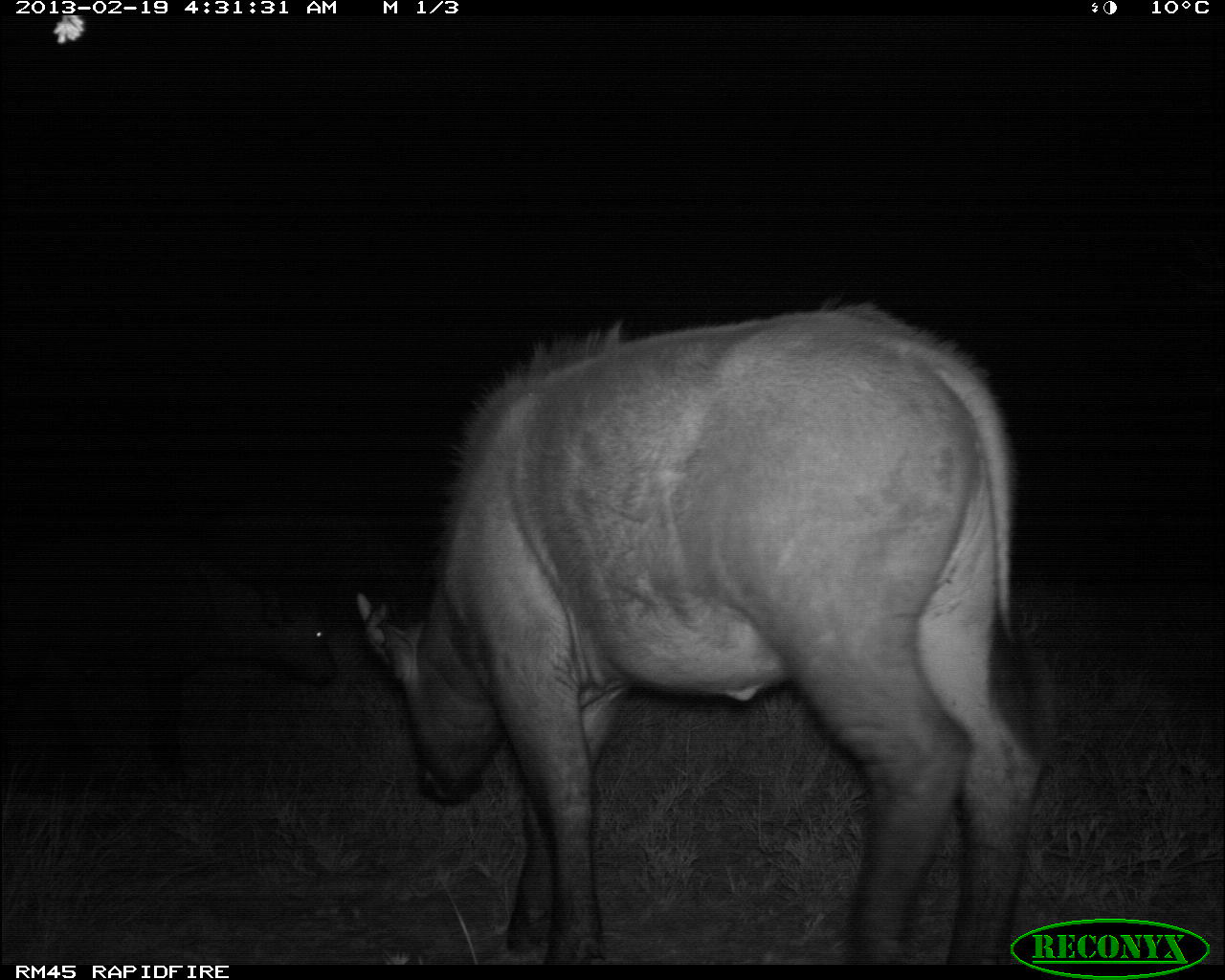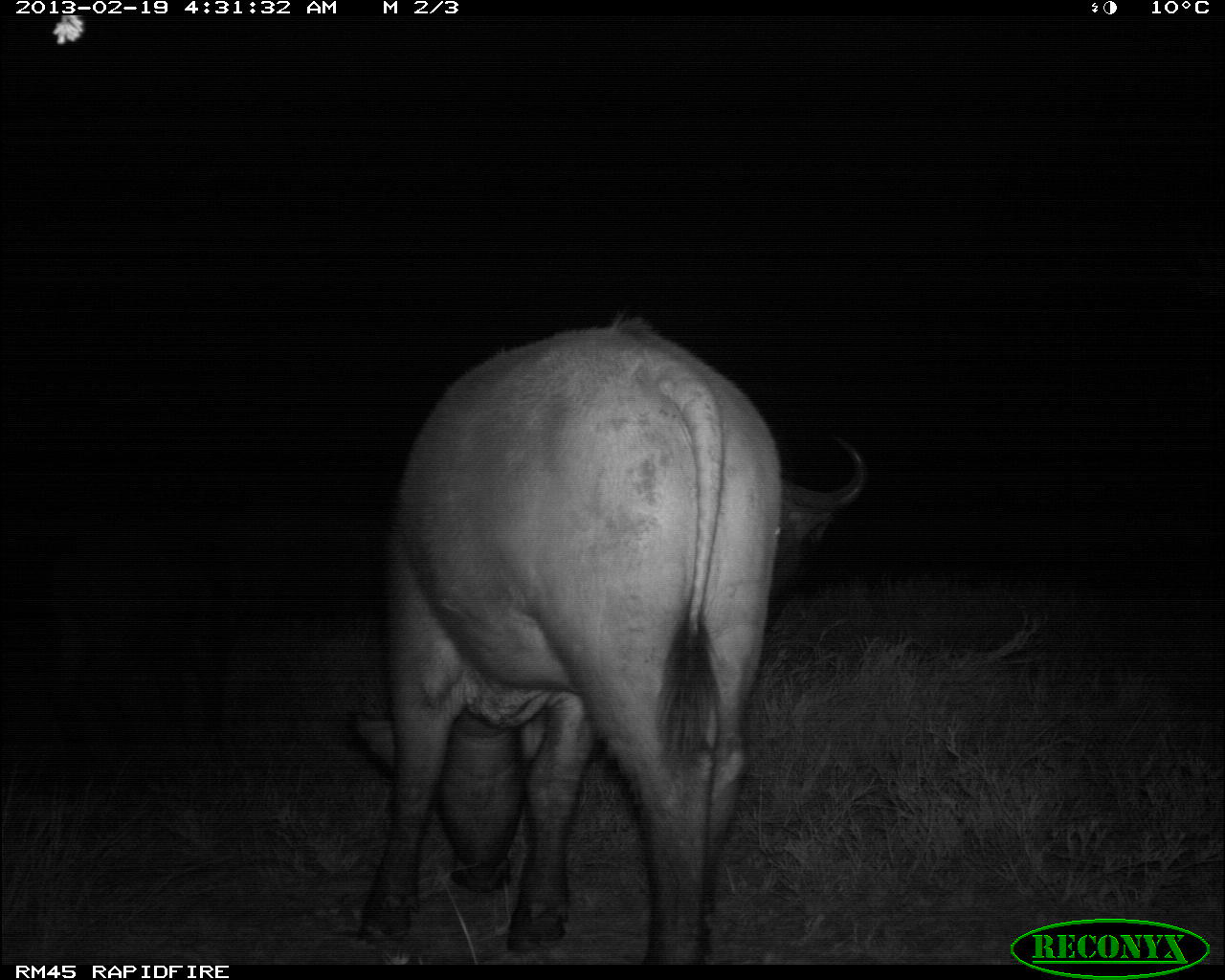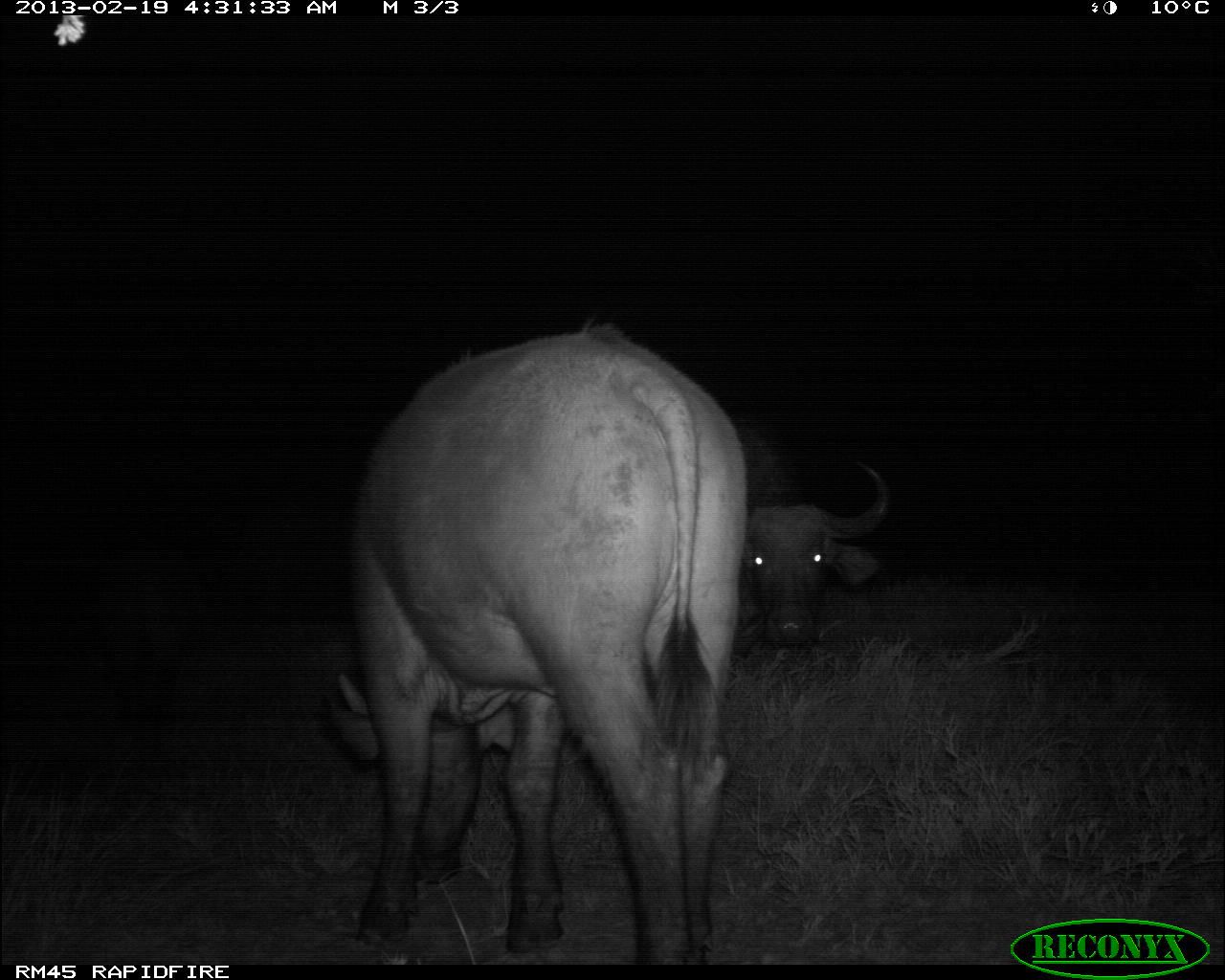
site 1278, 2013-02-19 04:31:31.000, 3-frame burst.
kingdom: Animalia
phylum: Chordata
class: Mammalia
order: Artiodactyla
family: Bovidae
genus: Syncerus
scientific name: Syncerus caffer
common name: african buffalo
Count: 3.